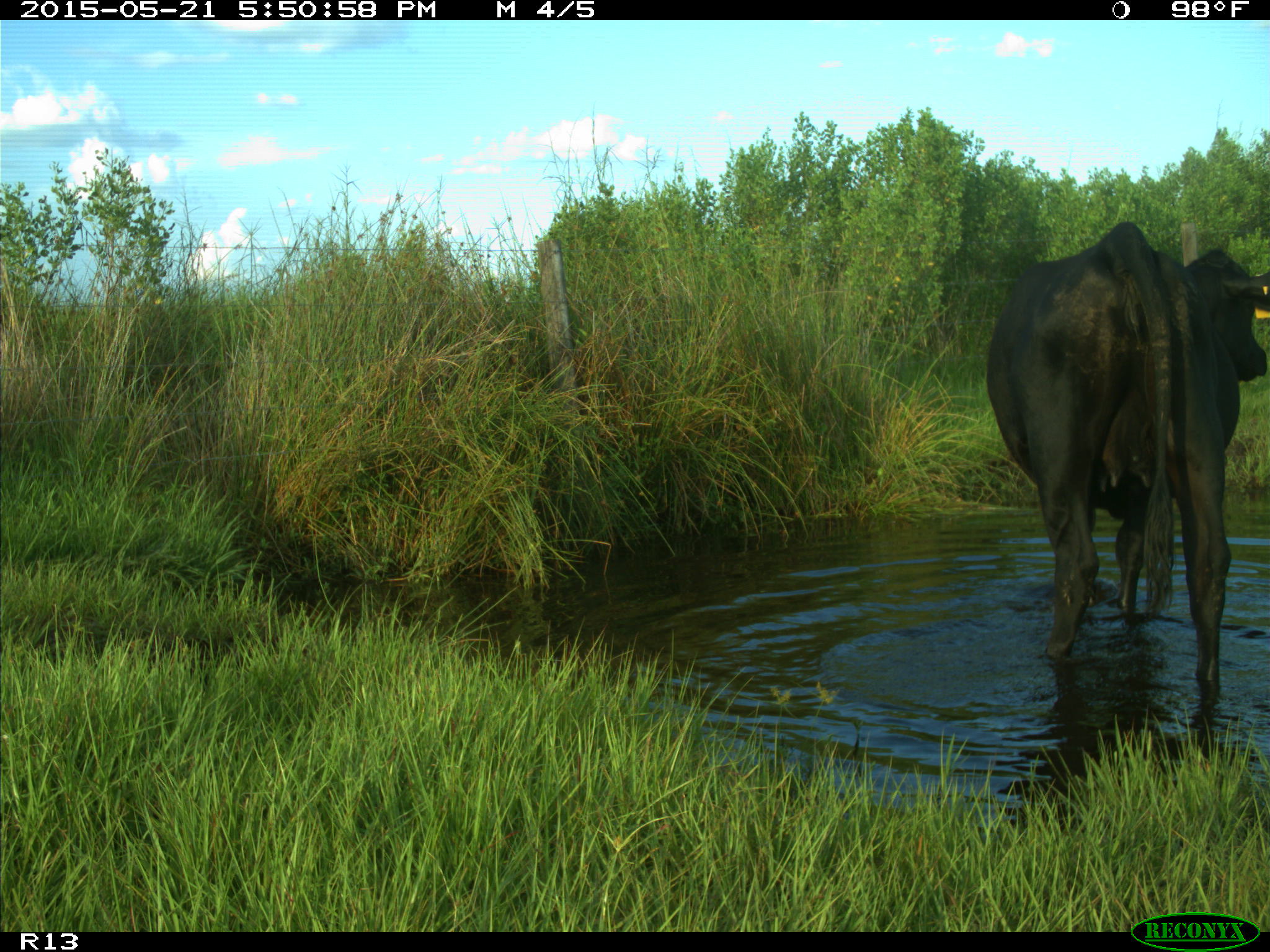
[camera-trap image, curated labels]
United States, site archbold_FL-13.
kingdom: Animalia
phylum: Chordata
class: Mammalia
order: Artiodactyla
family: Bovidae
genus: Bos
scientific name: Bos taurus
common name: domestic cow